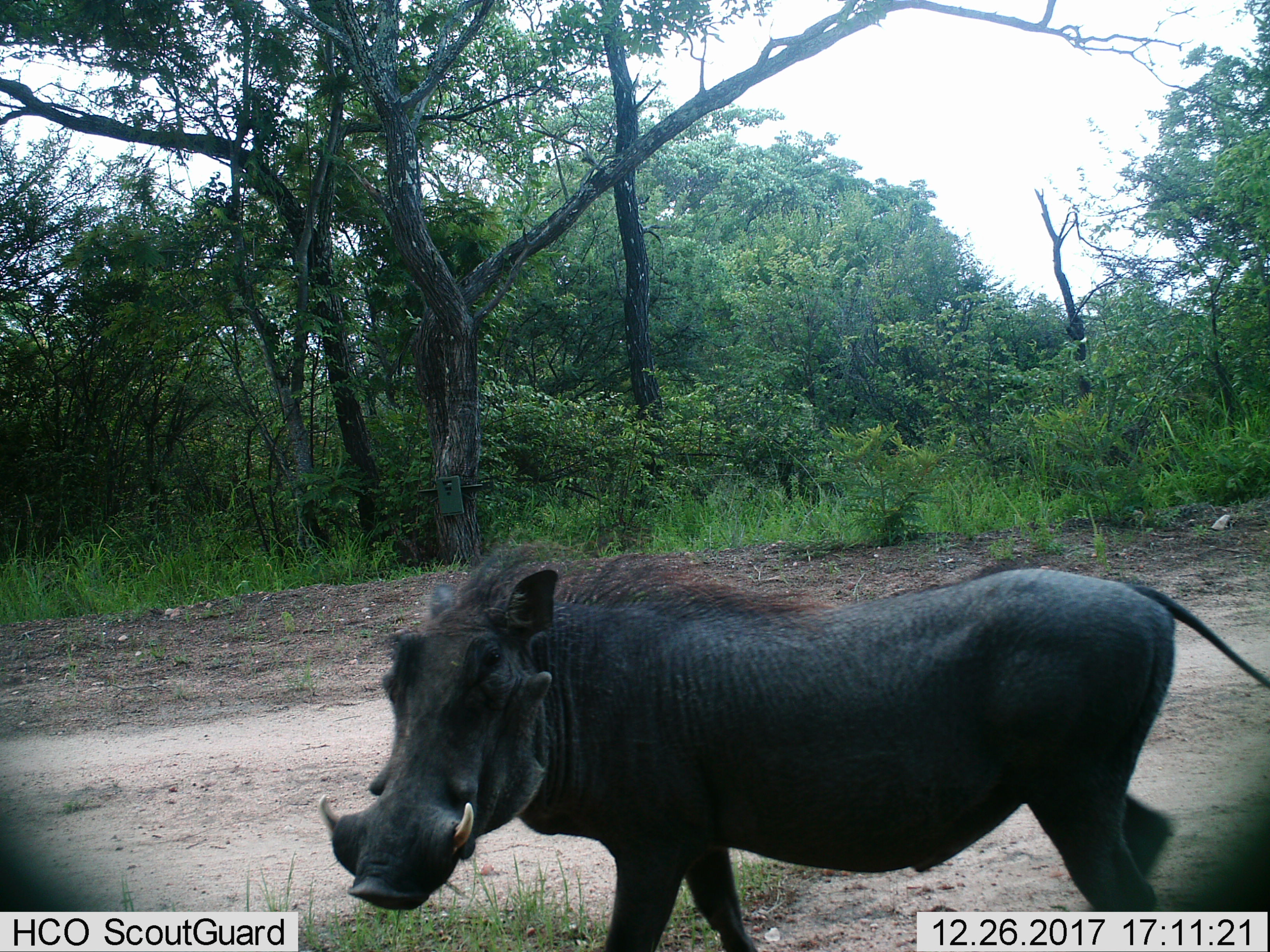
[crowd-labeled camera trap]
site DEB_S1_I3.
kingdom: Animalia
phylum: Chordata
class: Mammalia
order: Artiodactyla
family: Suidae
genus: Phacochoerus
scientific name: Phacochoerus africanus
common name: warthog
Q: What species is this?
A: Warthog (Phacochoerus africanus).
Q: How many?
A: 1.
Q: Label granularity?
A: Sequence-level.